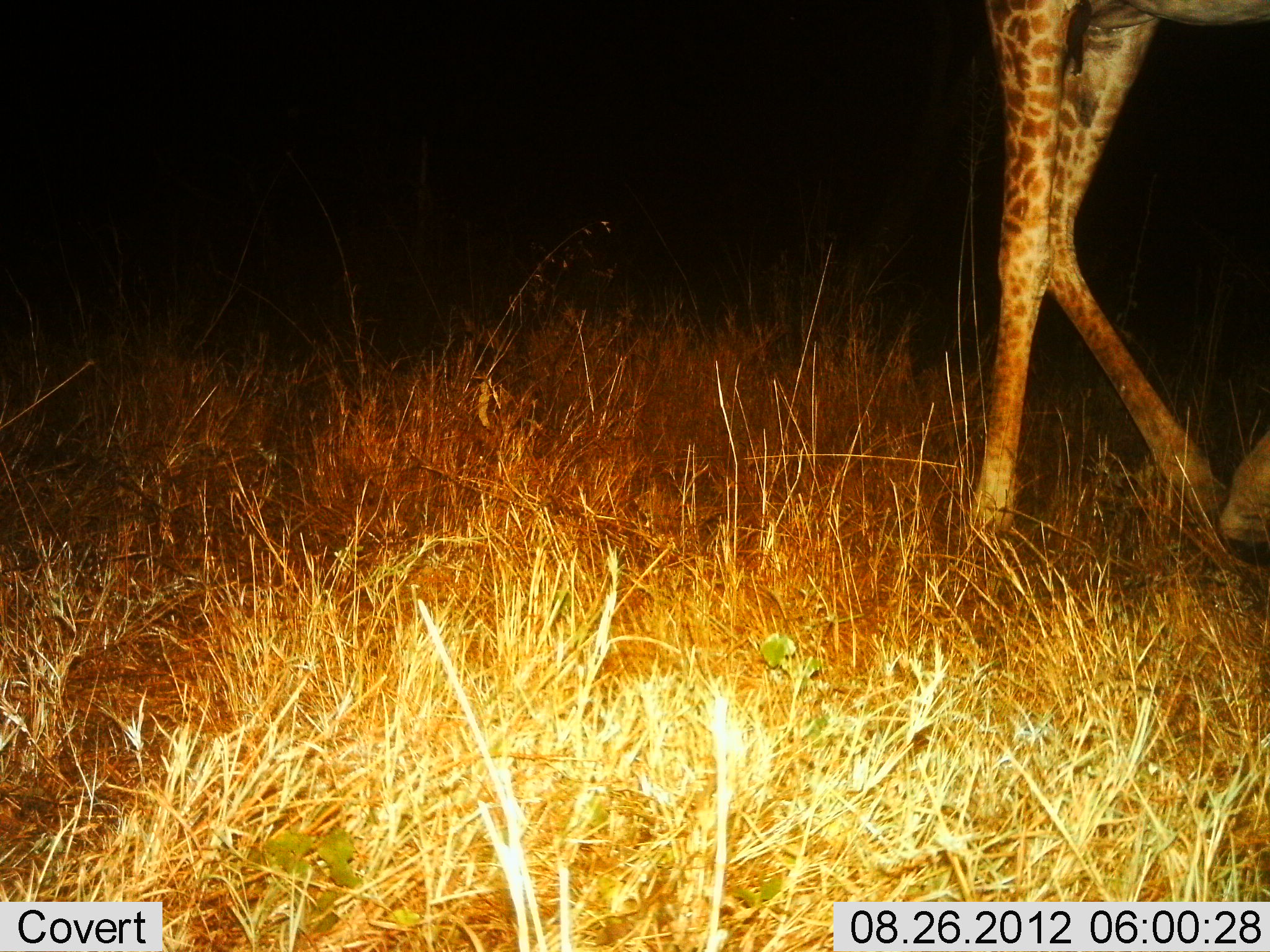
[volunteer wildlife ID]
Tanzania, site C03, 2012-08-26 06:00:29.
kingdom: Animalia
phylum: Chordata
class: Mammalia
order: Artiodactyla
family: Giraffidae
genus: Giraffa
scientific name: Giraffa camelopardalis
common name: giraffe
Giraffe (Giraffa camelopardalis), count 1. Behavior (volunteer vote fractions): standing 30%, resting 0%, moving 70%, interacting 0%. Young present (vote fraction): 0%. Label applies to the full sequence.